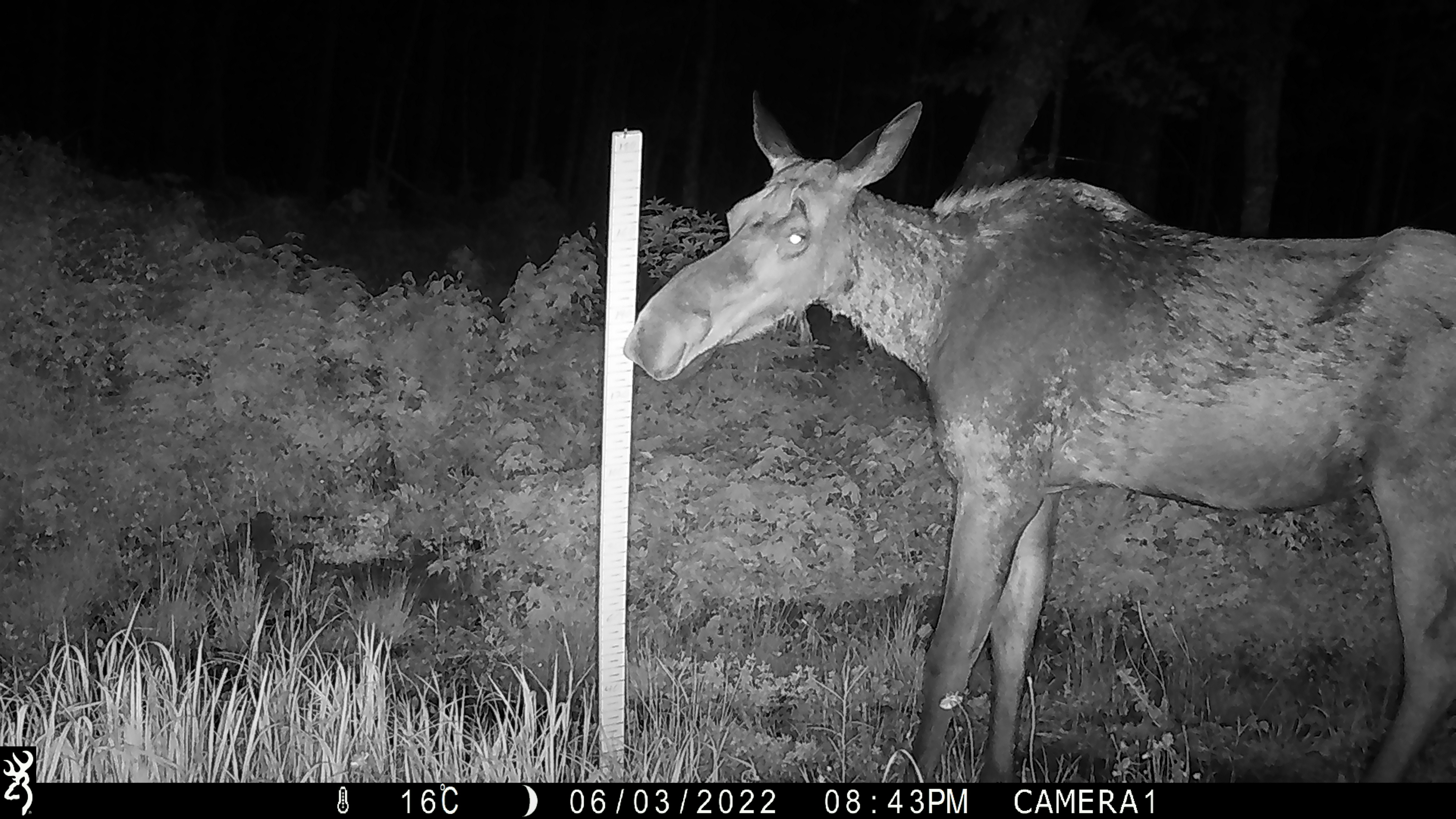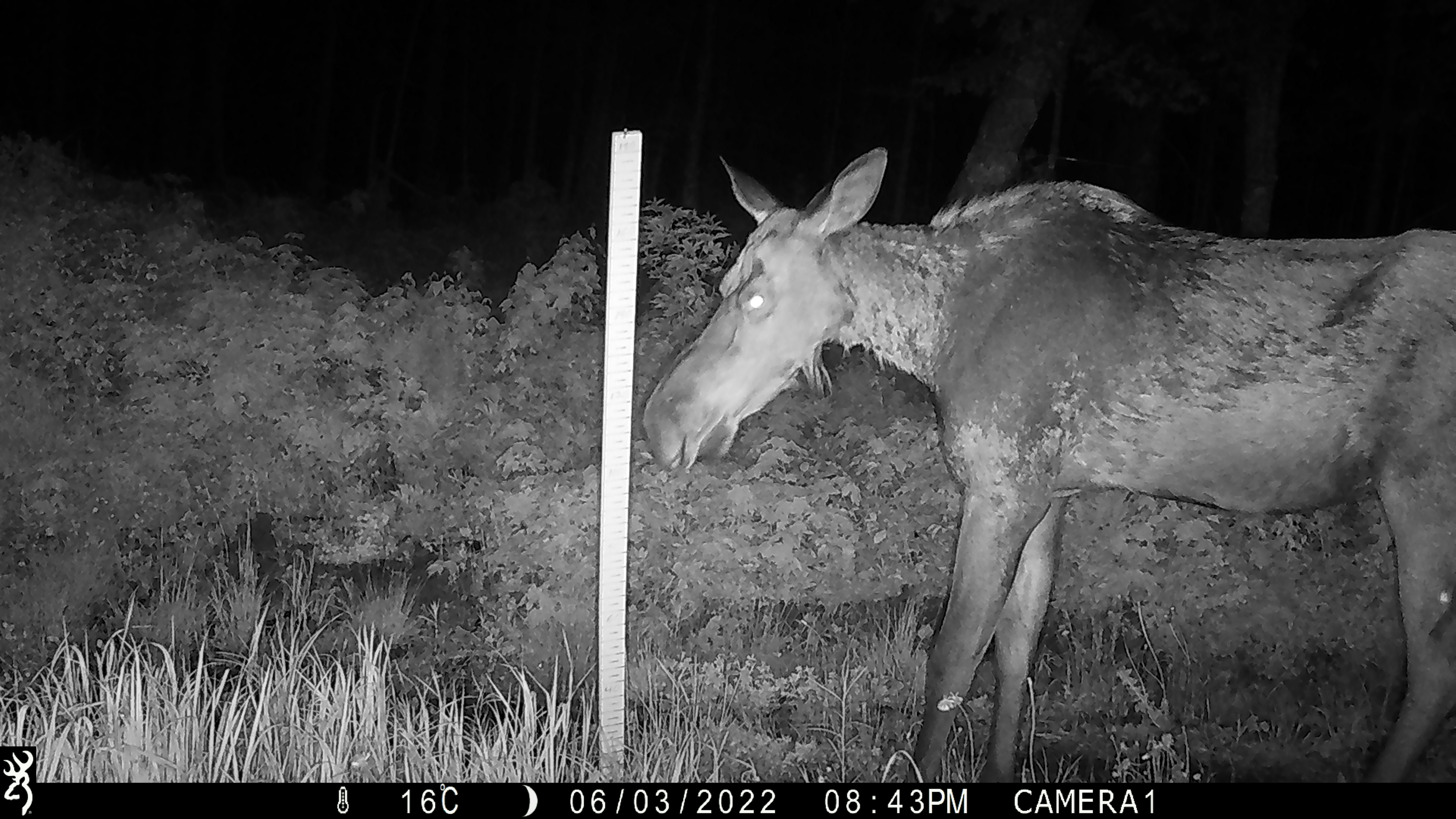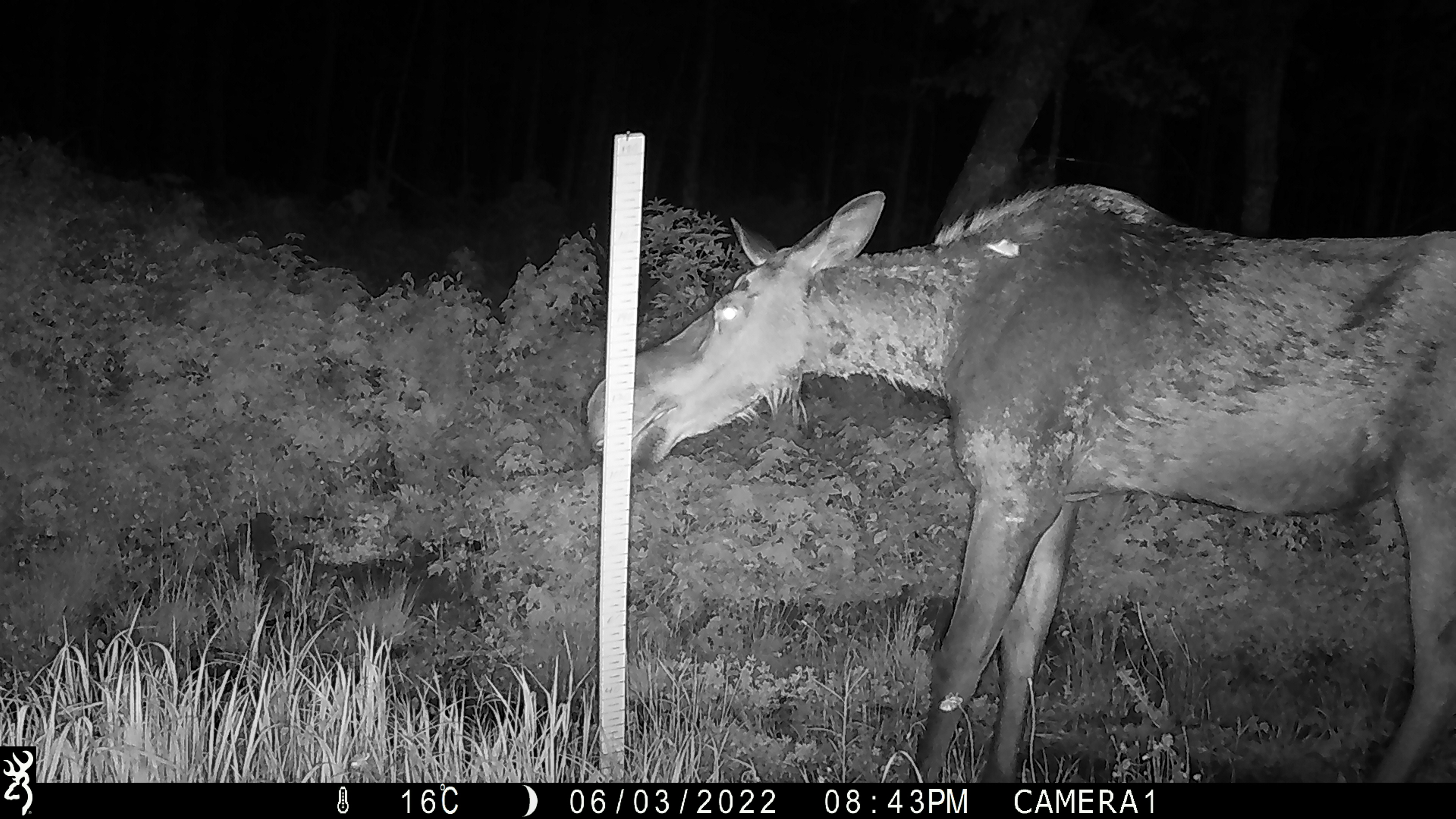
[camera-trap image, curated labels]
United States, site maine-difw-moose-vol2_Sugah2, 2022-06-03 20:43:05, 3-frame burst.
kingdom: Animalia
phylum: Chordata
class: Mammalia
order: Artiodactyla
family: Cervidae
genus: Alces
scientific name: Alces alces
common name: moose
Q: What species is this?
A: Moose (Alces alces).